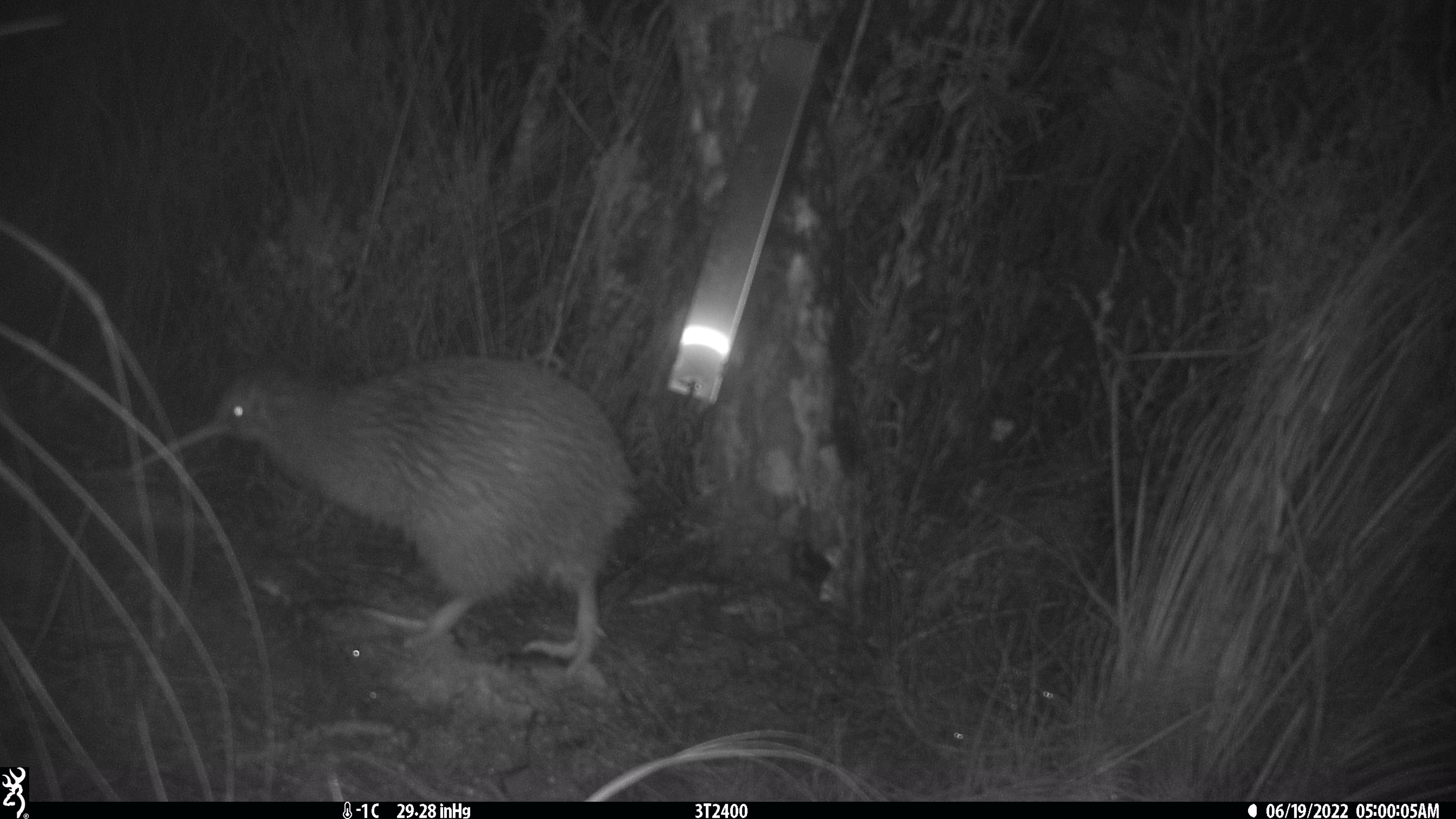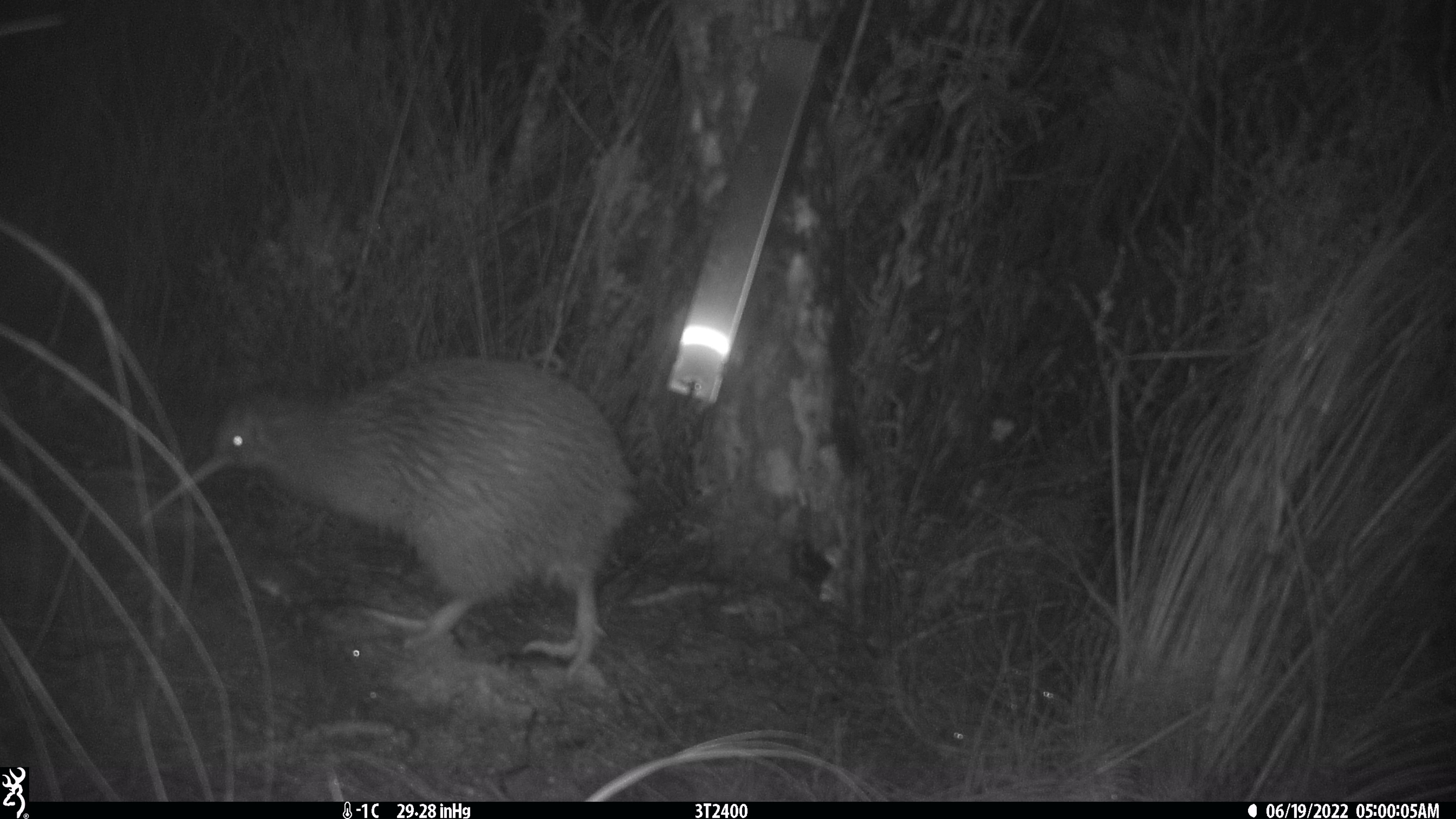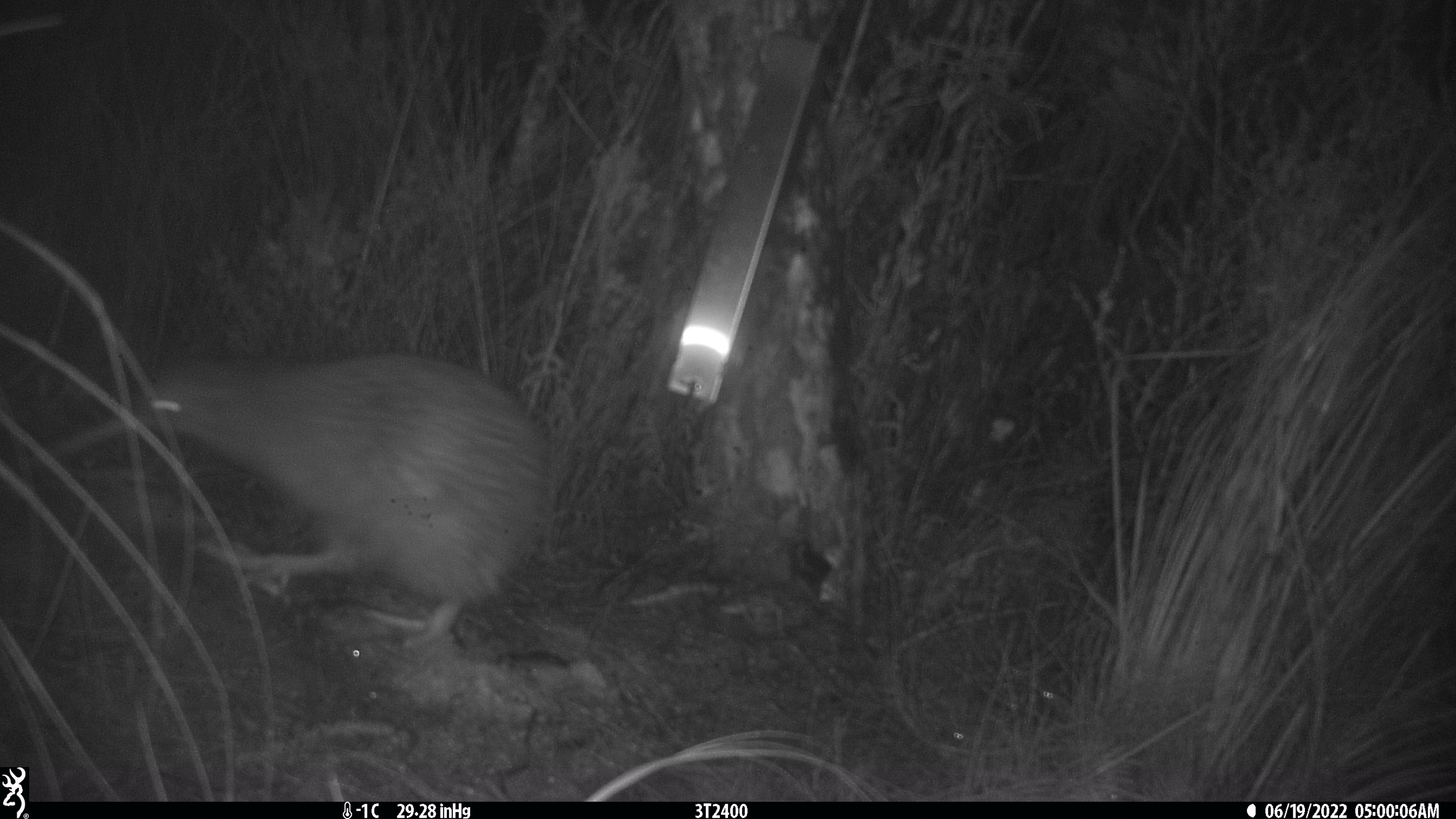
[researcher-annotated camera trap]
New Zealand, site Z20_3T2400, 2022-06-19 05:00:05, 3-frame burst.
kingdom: Animalia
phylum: Chordata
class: Aves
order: Apterygiformes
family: Apterygidae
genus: Apteryx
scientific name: Apteryx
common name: kiwi